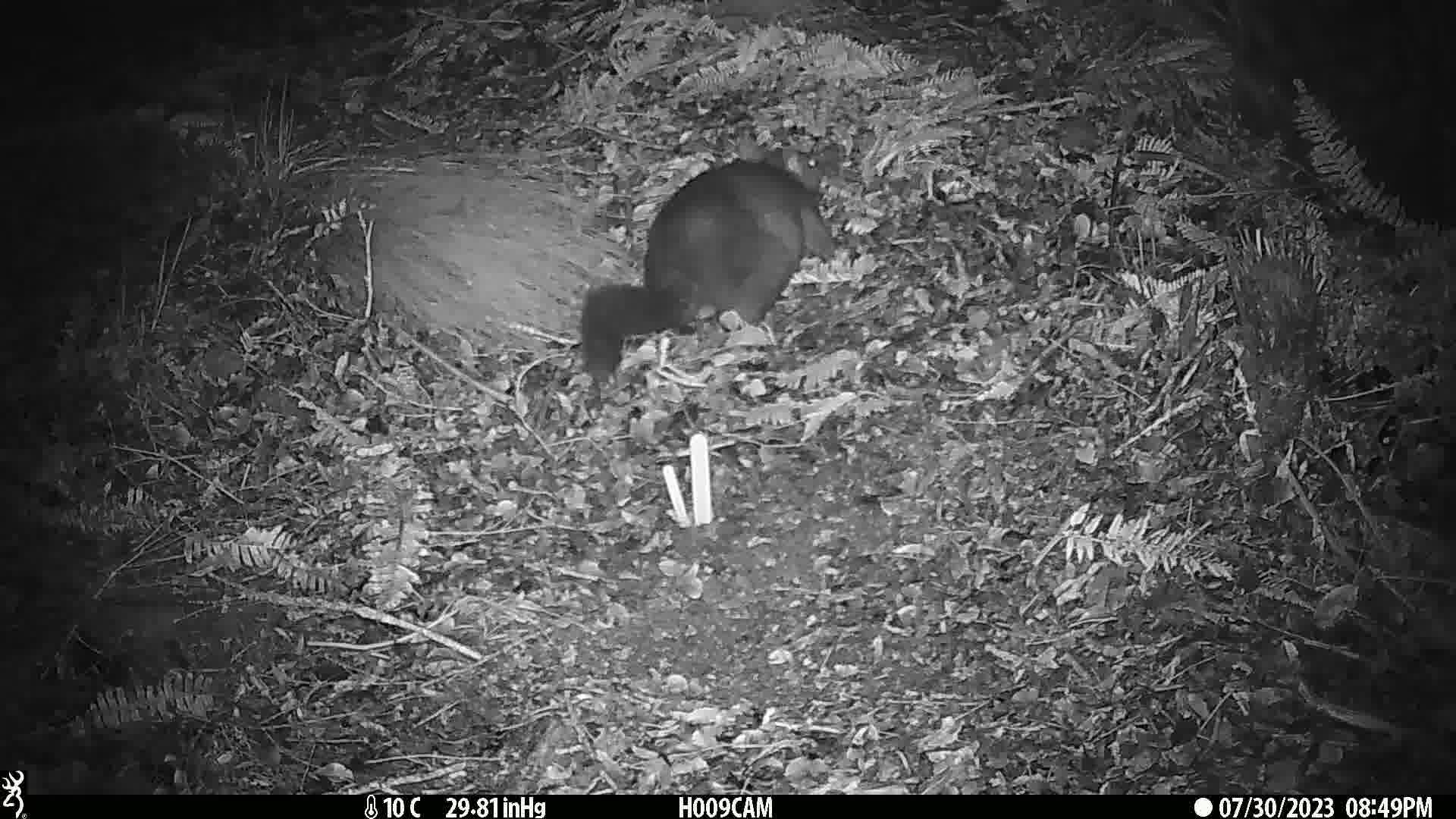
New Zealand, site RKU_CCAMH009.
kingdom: Animalia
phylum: Chordata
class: Mammalia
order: Diprotodontia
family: Phalangeridae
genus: Trichosurus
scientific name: Trichosurus vulpecula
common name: common brushtail possum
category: possum